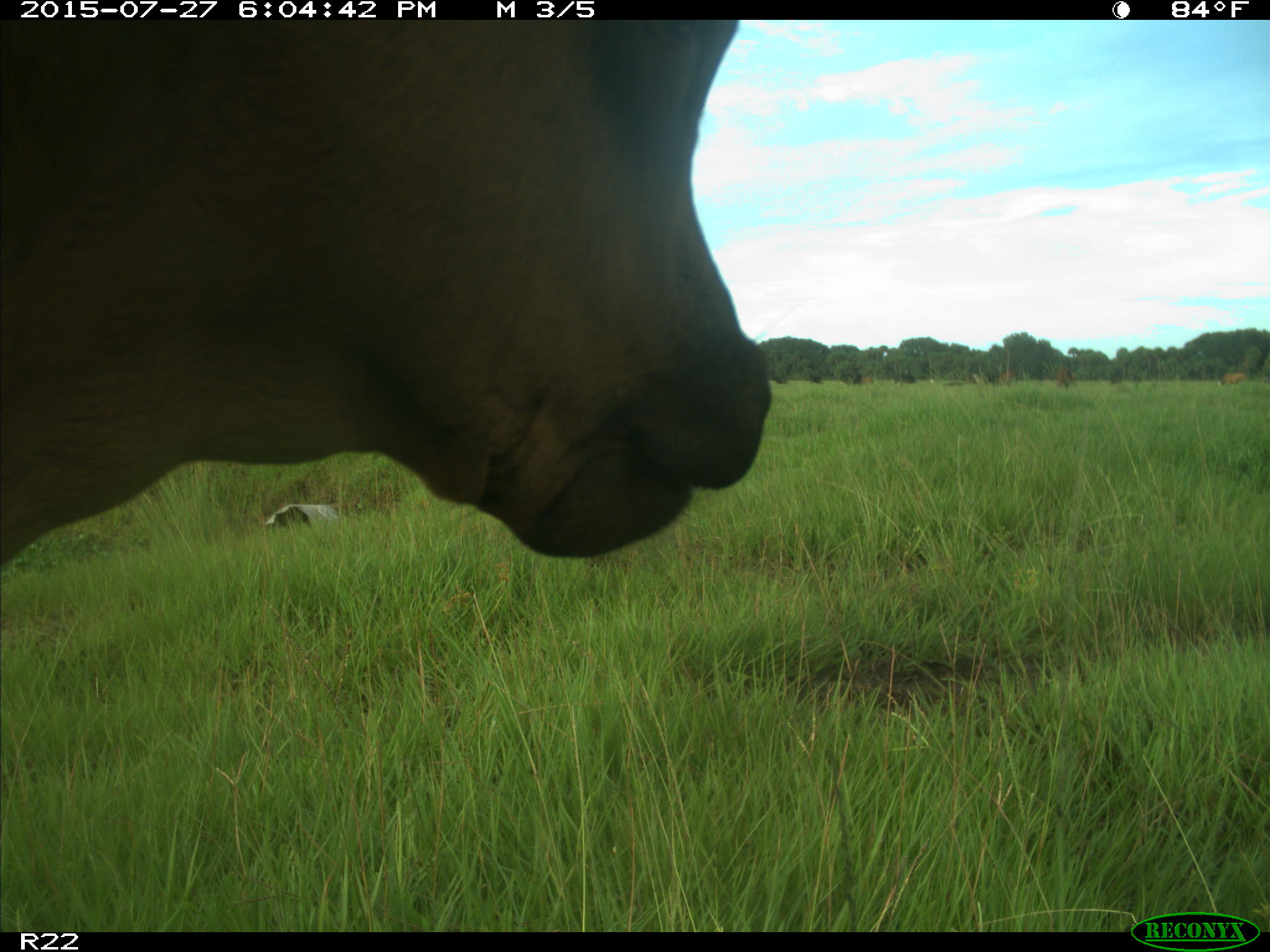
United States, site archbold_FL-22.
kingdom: Animalia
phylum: Chordata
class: Mammalia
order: Artiodactyla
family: Bovidae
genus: Bos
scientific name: Bos taurus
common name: domestic cow